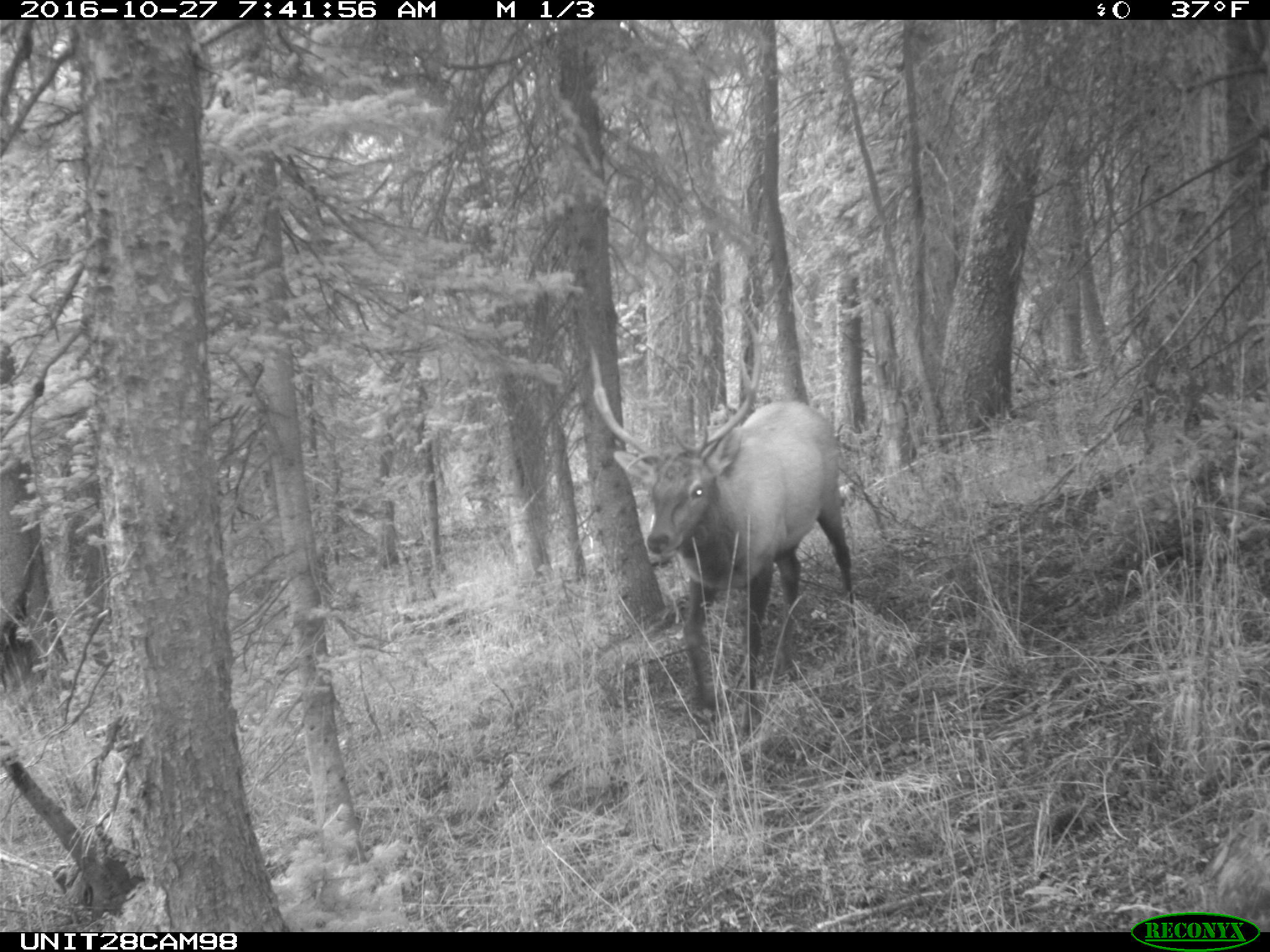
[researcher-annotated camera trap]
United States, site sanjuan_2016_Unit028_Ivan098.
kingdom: Animalia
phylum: Chordata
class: Mammalia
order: Artiodactyla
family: Cervidae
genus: Cervus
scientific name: Cervus elaphus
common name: red deer